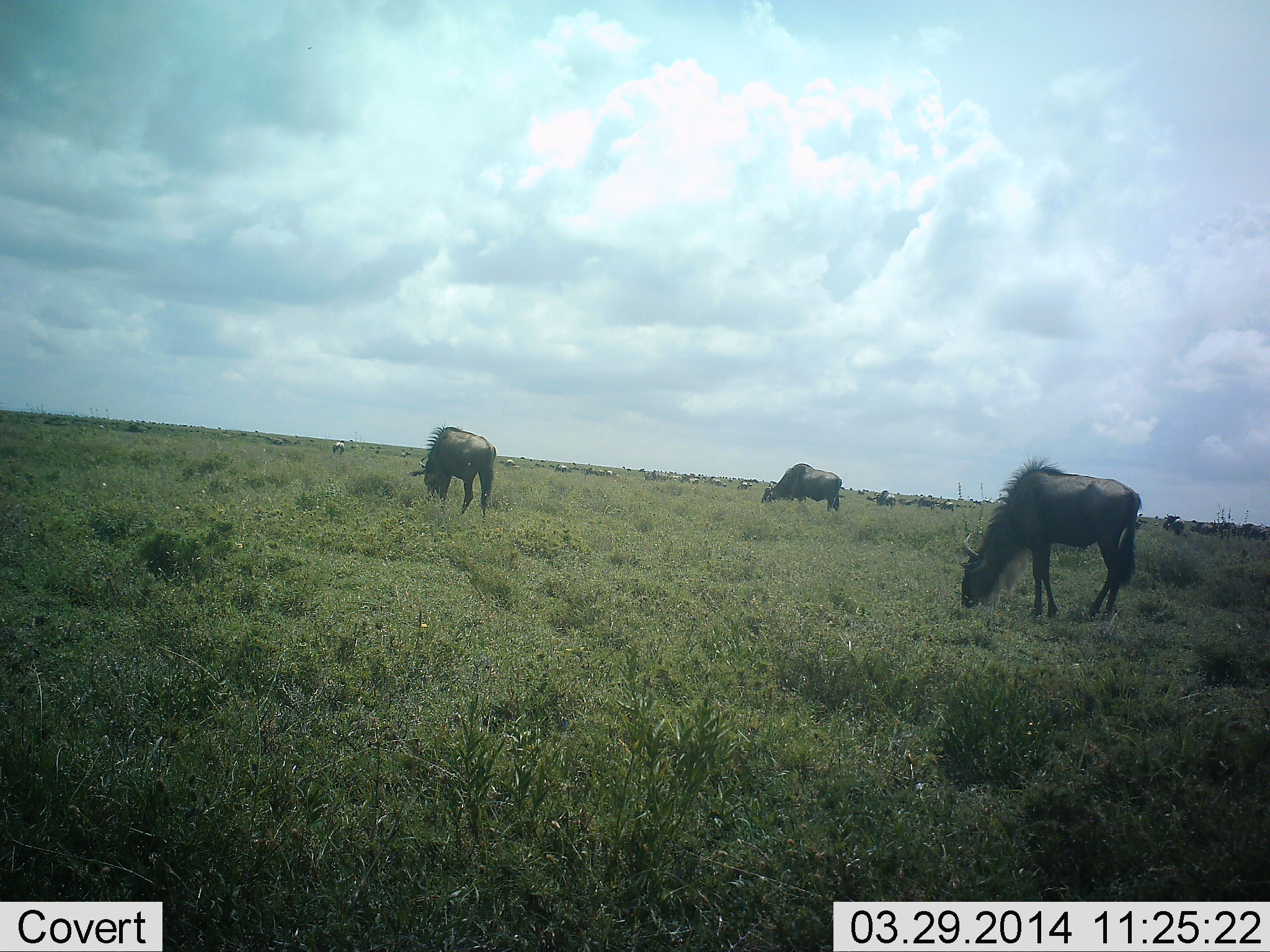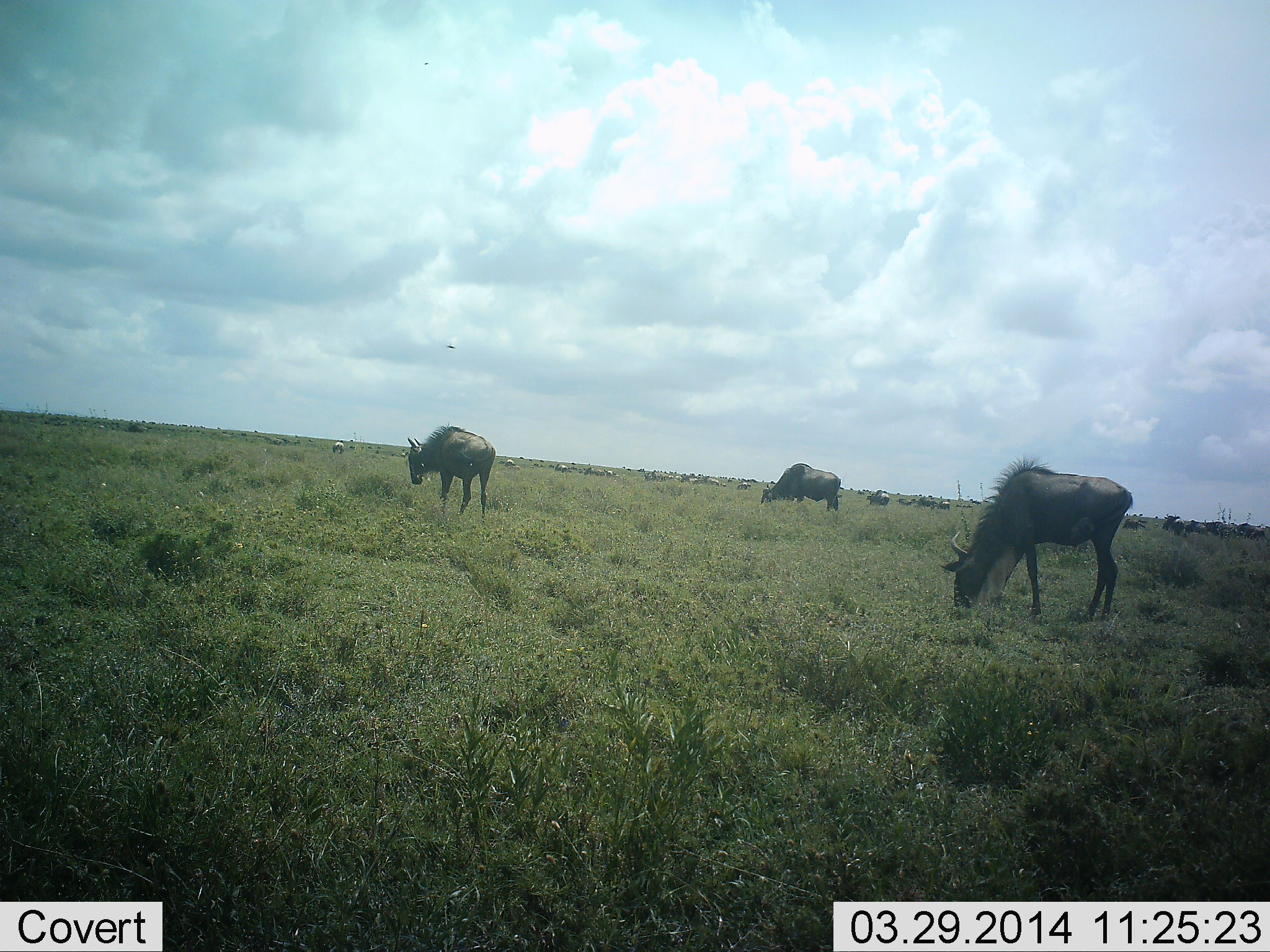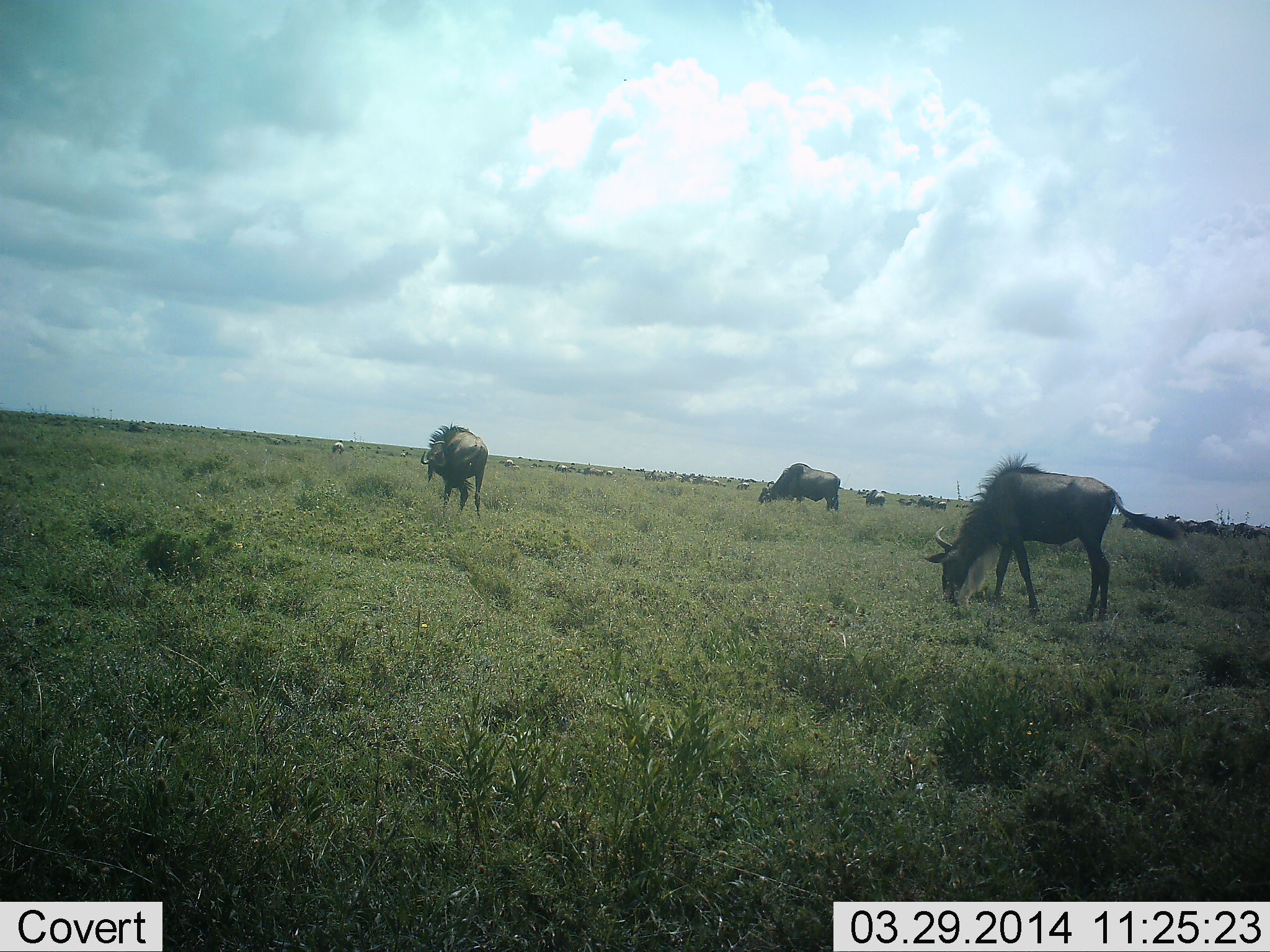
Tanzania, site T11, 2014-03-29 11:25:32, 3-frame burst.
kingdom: Animalia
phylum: Chordata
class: Mammalia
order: Artiodactyla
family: Bovidae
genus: Connochaetes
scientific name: Connochaetes taurinus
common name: blue wildebeest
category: wildebeest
Wildebeest (blue wildebeest) (Connochaetes taurinus), count 11-50. Behavior (volunteer vote fractions): standing 50%, resting 0%, moving 60%, interacting 0%. Young present (vote fraction): 0%. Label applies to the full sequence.